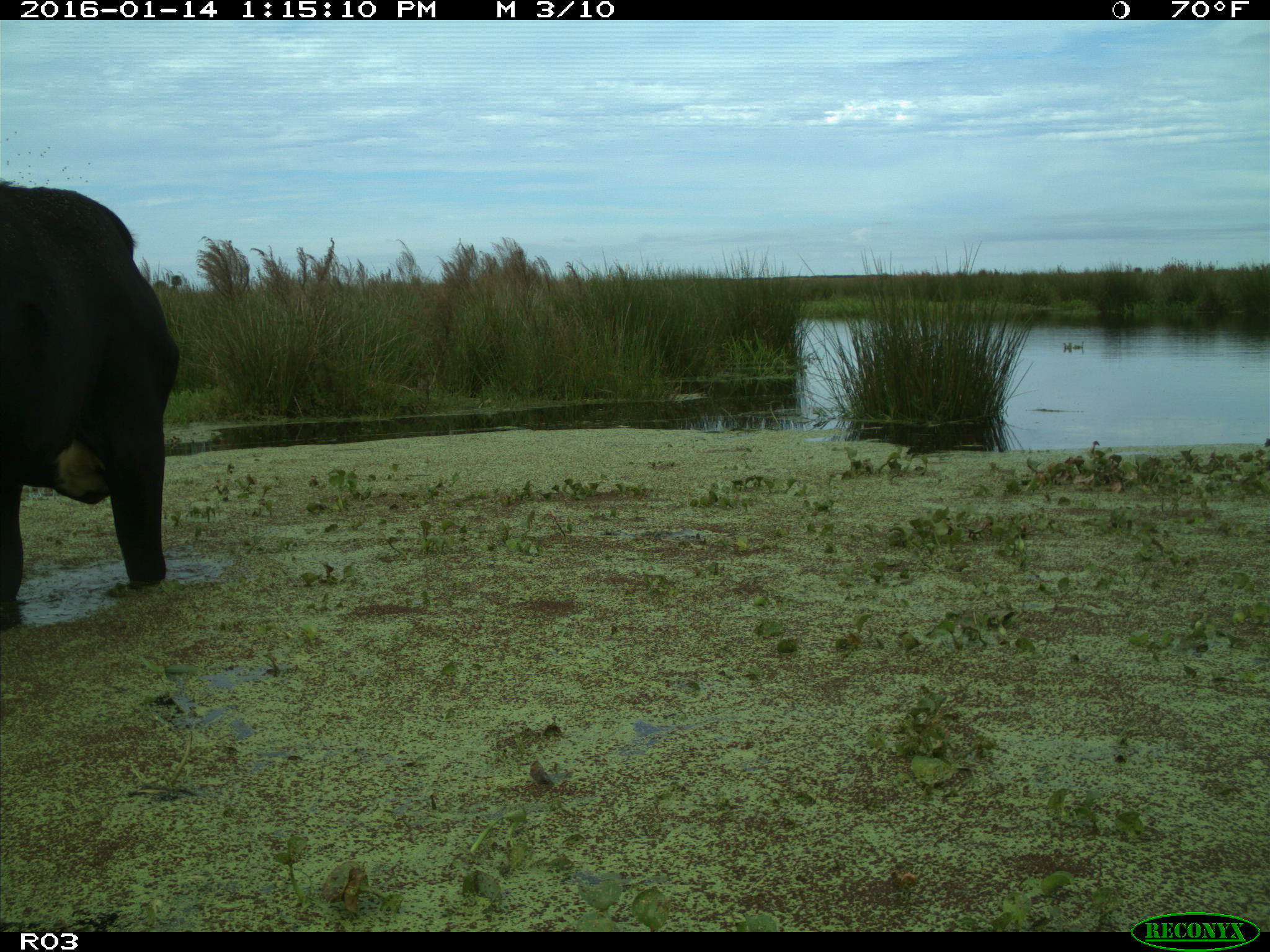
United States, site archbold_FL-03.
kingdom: Animalia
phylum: Chordata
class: Mammalia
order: Artiodactyla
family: Bovidae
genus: Bos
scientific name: Bos taurus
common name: domestic cow